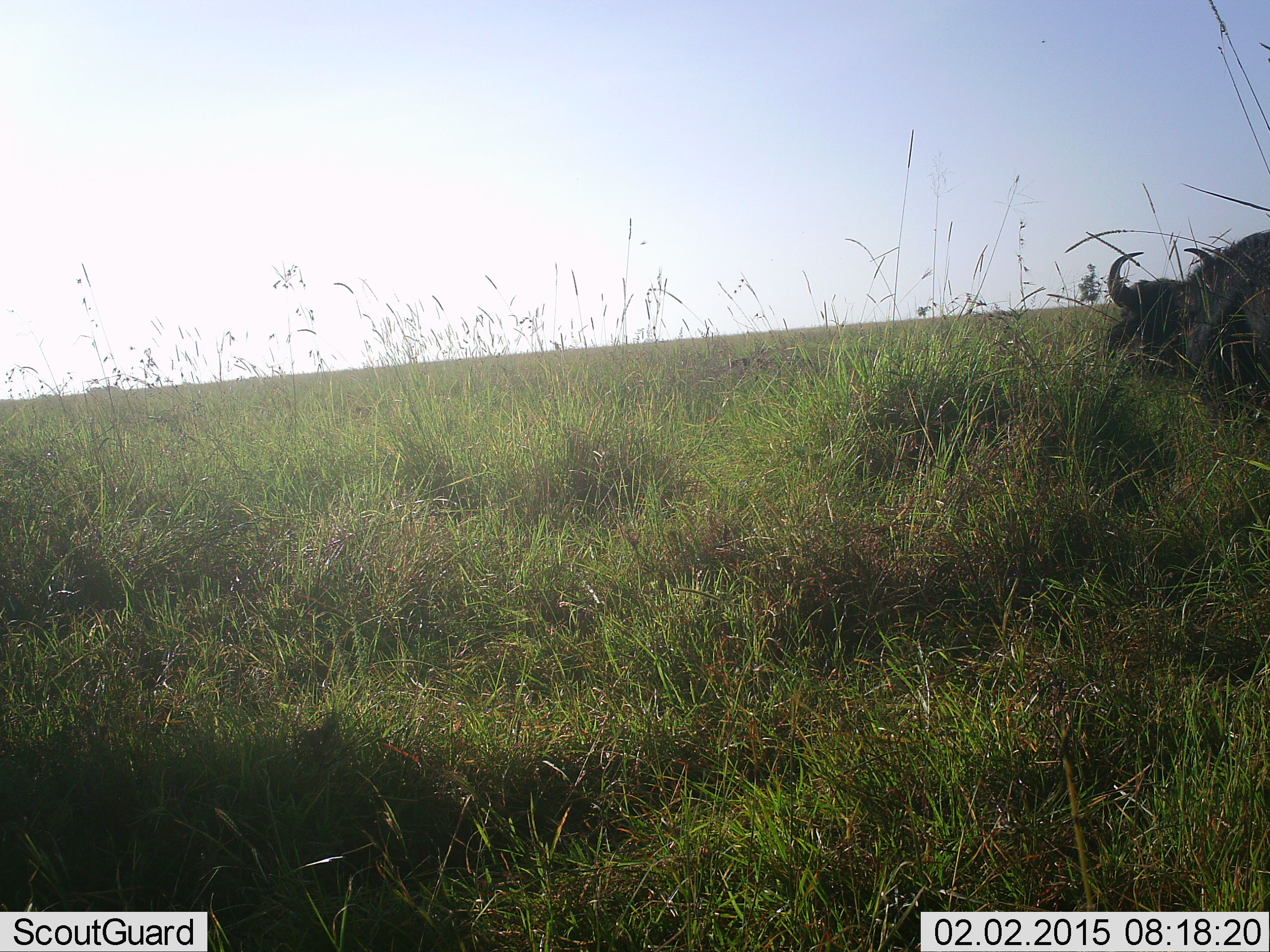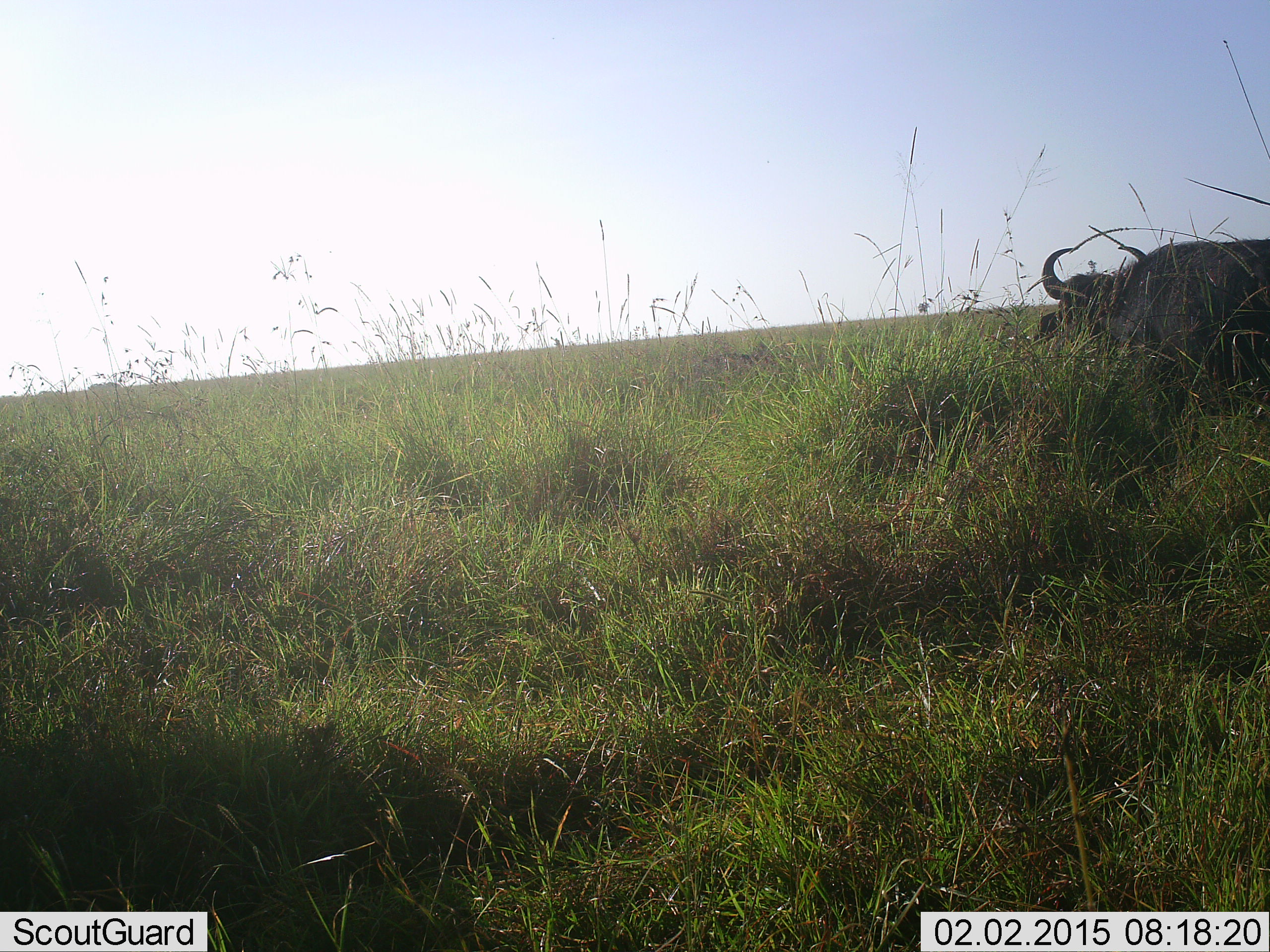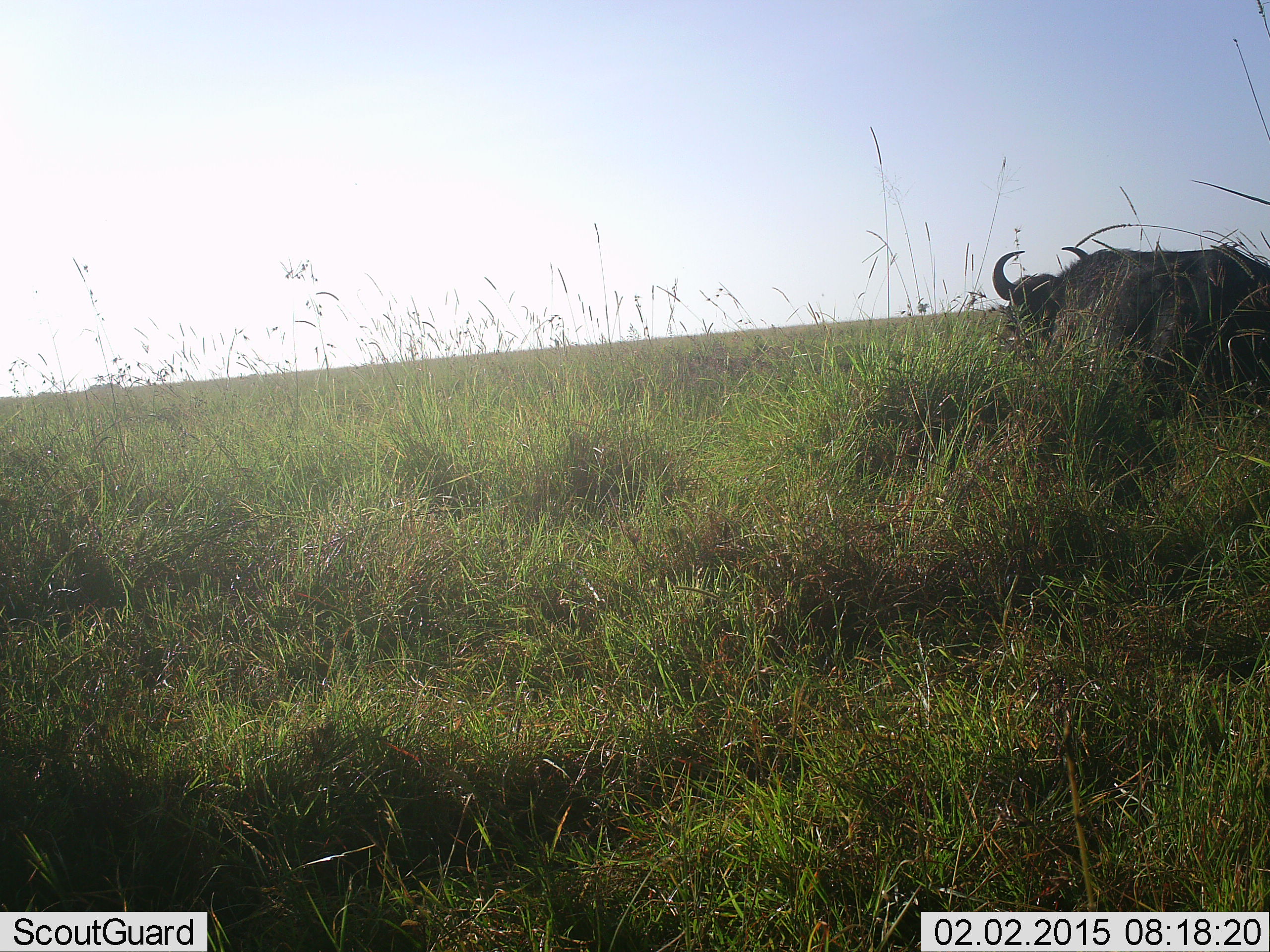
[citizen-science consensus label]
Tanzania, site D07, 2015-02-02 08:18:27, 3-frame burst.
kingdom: Animalia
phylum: Chordata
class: Mammalia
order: Artiodactyla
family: Bovidae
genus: Syncerus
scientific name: Syncerus caffer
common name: cape buffalo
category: buffalo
Buffalo (cape buffalo) (Syncerus caffer), count 1. Behavior (volunteer vote fractions): standing 10%, resting 10%, moving 90%, interacting 0%. Young present (vote fraction): 0%. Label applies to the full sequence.